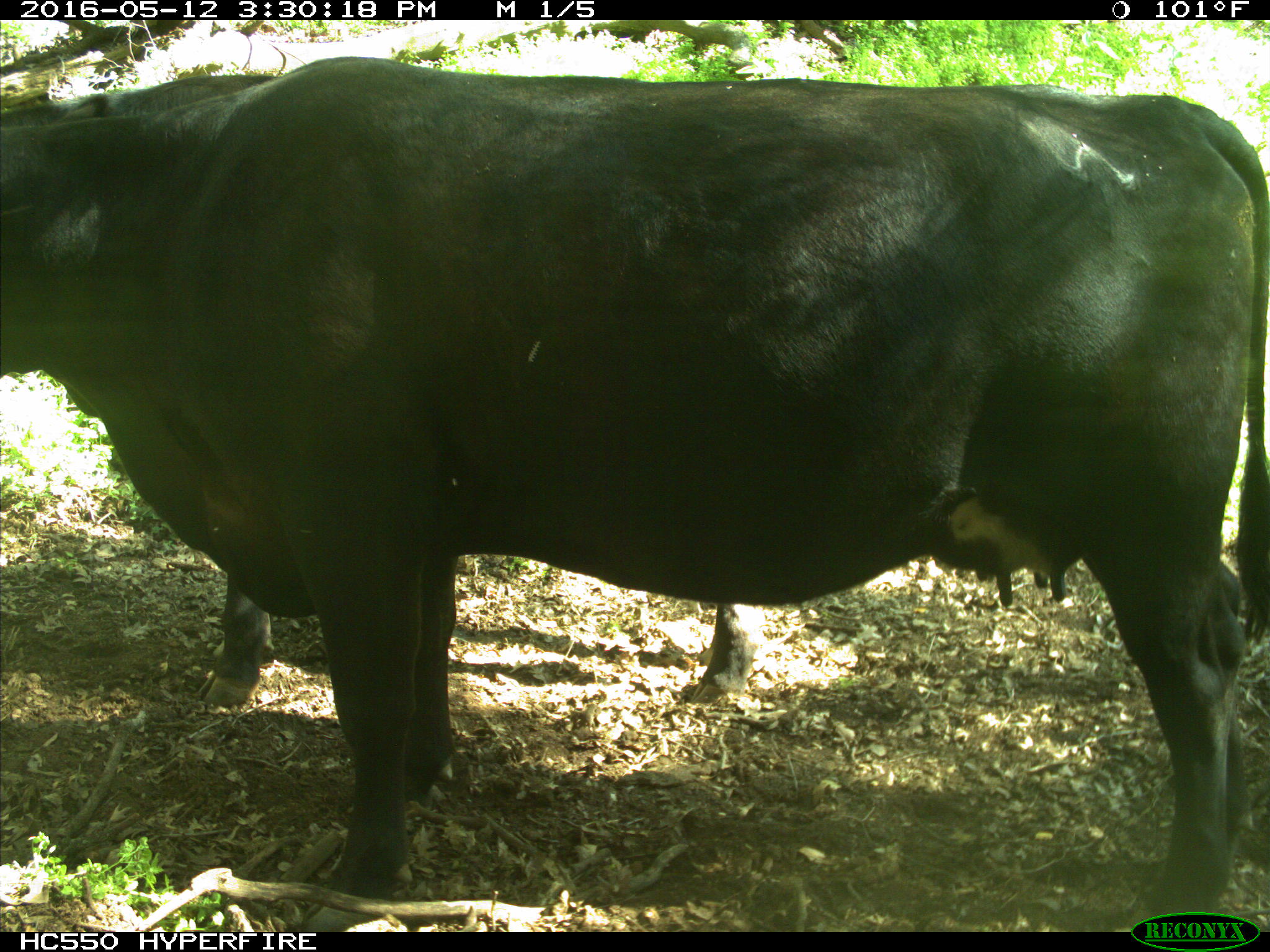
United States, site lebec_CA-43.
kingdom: Animalia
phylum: Chordata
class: Mammalia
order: Artiodactyla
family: Bovidae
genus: Bos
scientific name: Bos taurus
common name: domestic cow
Bos taurus (domestic cow).